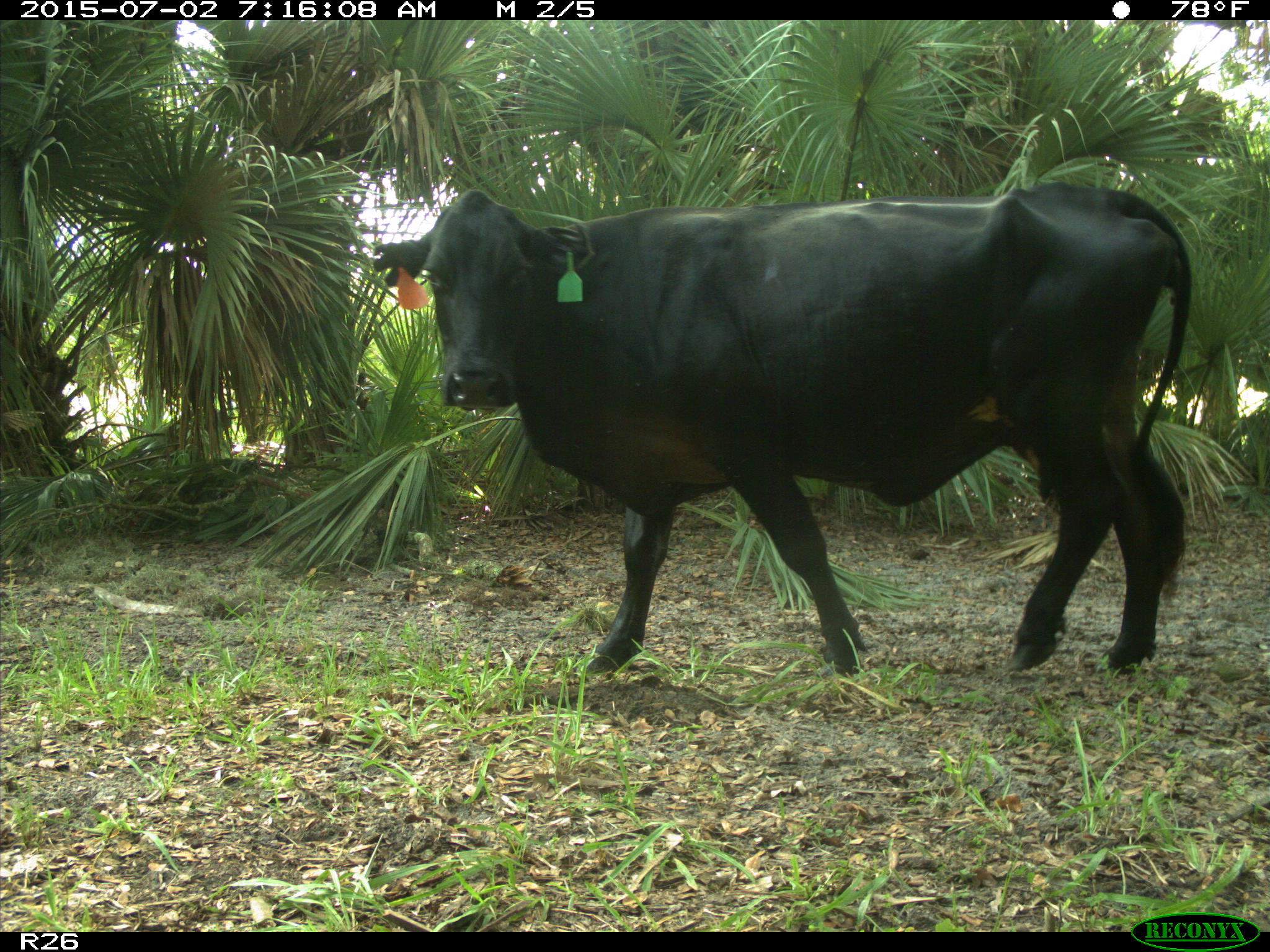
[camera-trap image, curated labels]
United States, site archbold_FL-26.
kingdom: Animalia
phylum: Chordata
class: Mammalia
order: Artiodactyla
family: Suidae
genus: Sus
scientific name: Sus scrofa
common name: wild boar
Sus scrofa (wild boar).